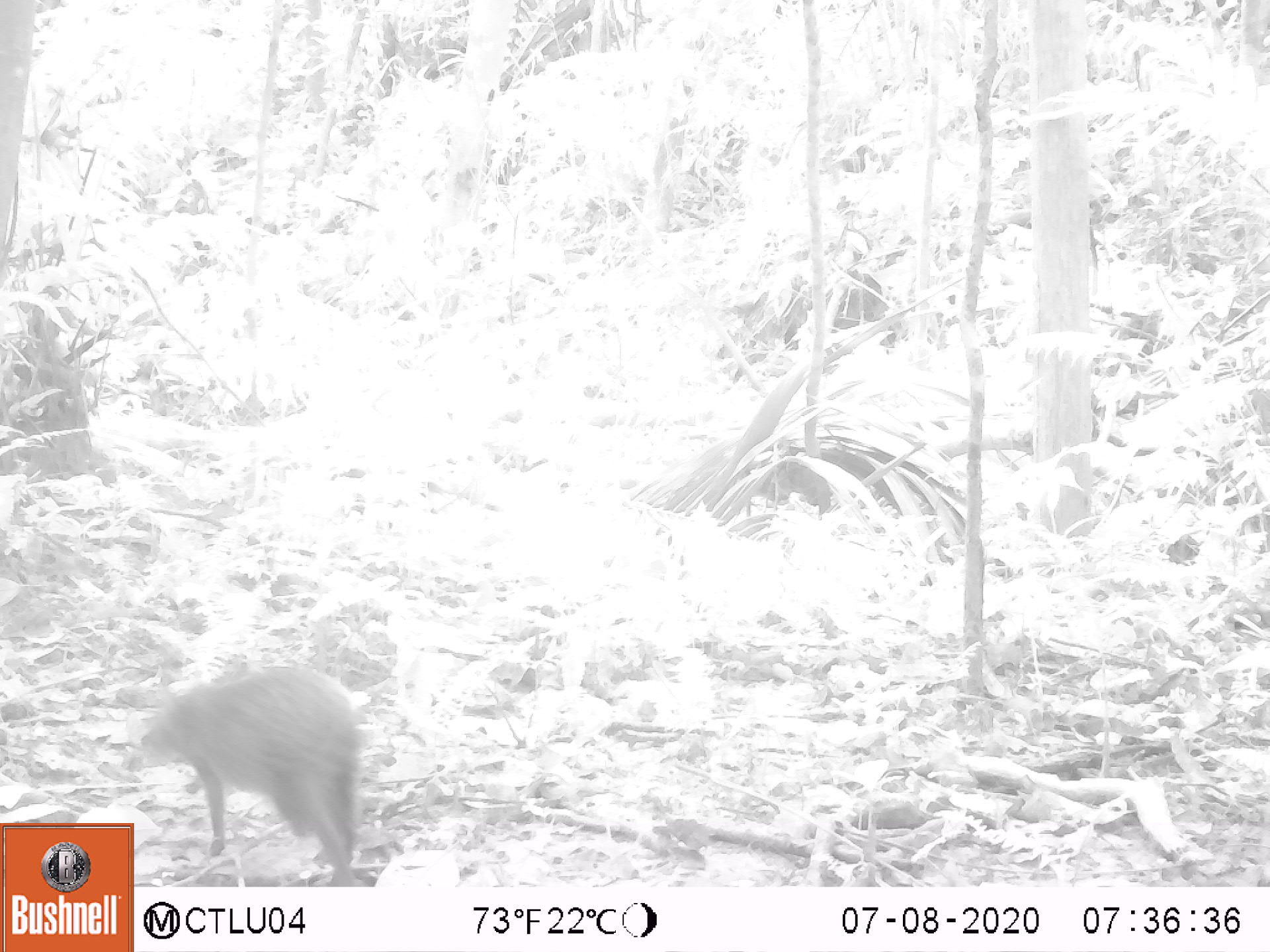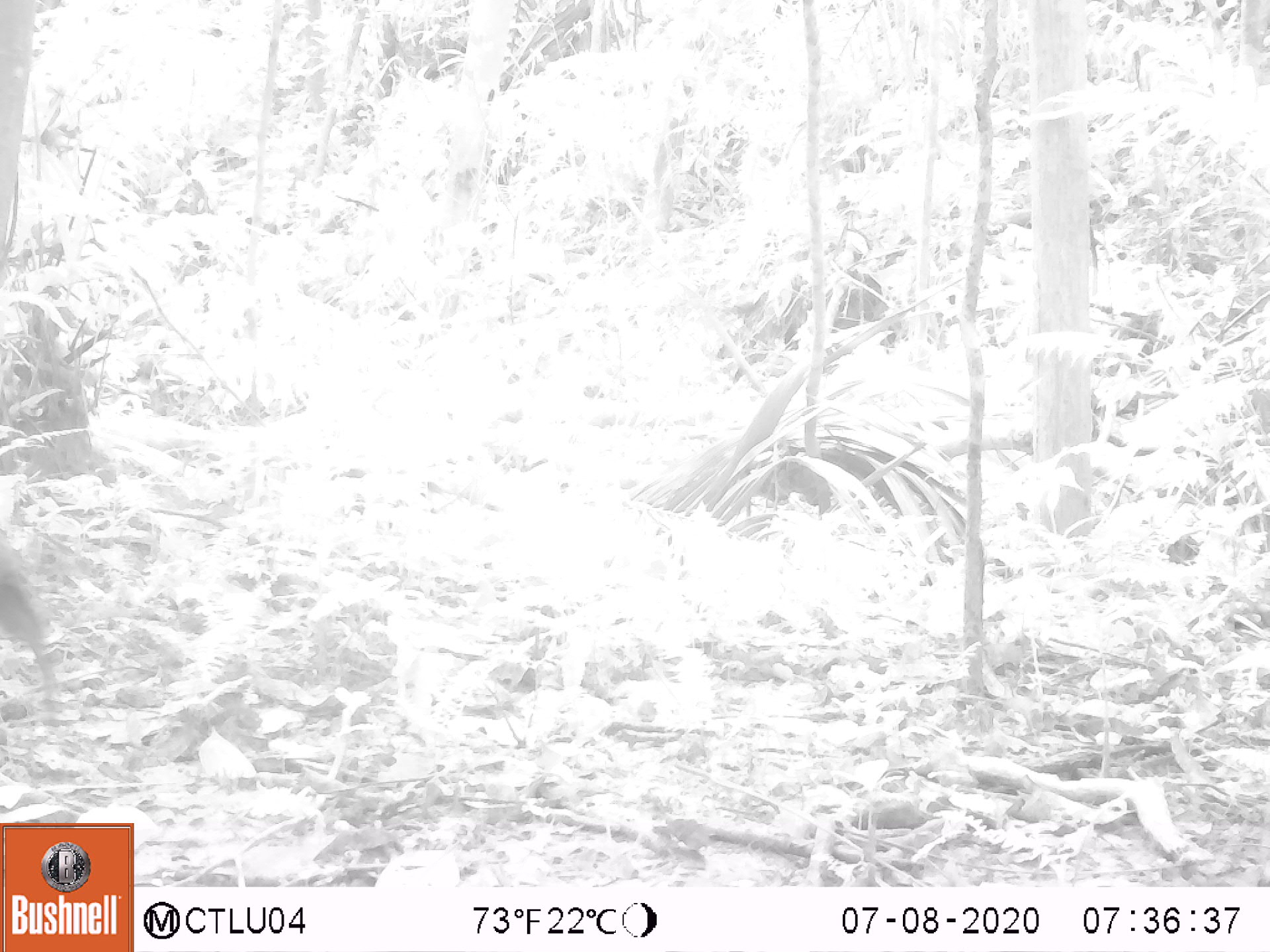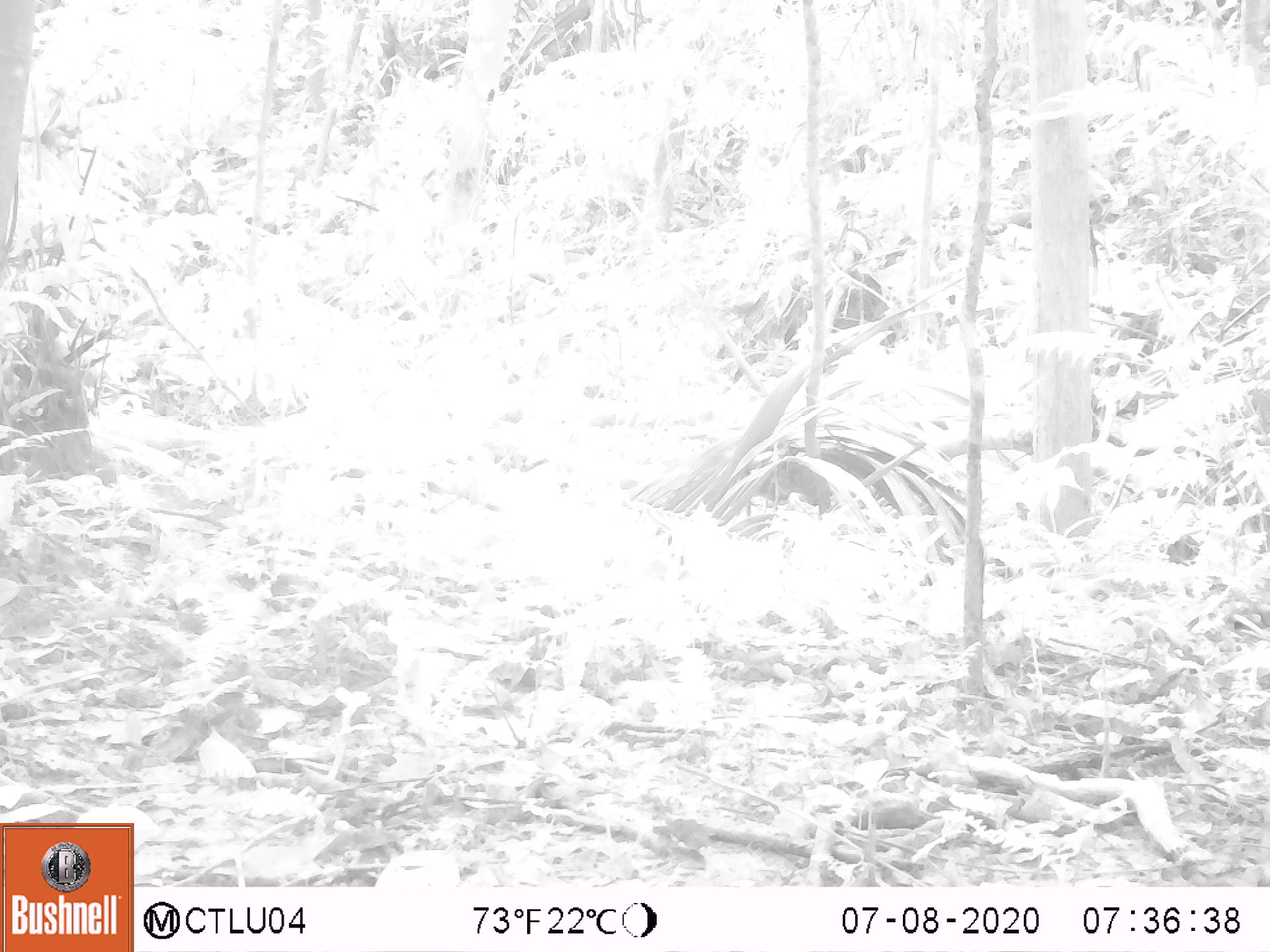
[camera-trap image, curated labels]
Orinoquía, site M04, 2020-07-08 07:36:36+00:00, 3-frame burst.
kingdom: Animalia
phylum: Chordata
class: Mammalia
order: Rodentia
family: Dasyproctidae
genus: Dasyprocta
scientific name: Dasyprocta fuliginosa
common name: black agouti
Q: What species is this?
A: Black agouti (Dasyprocta fuliginosa).